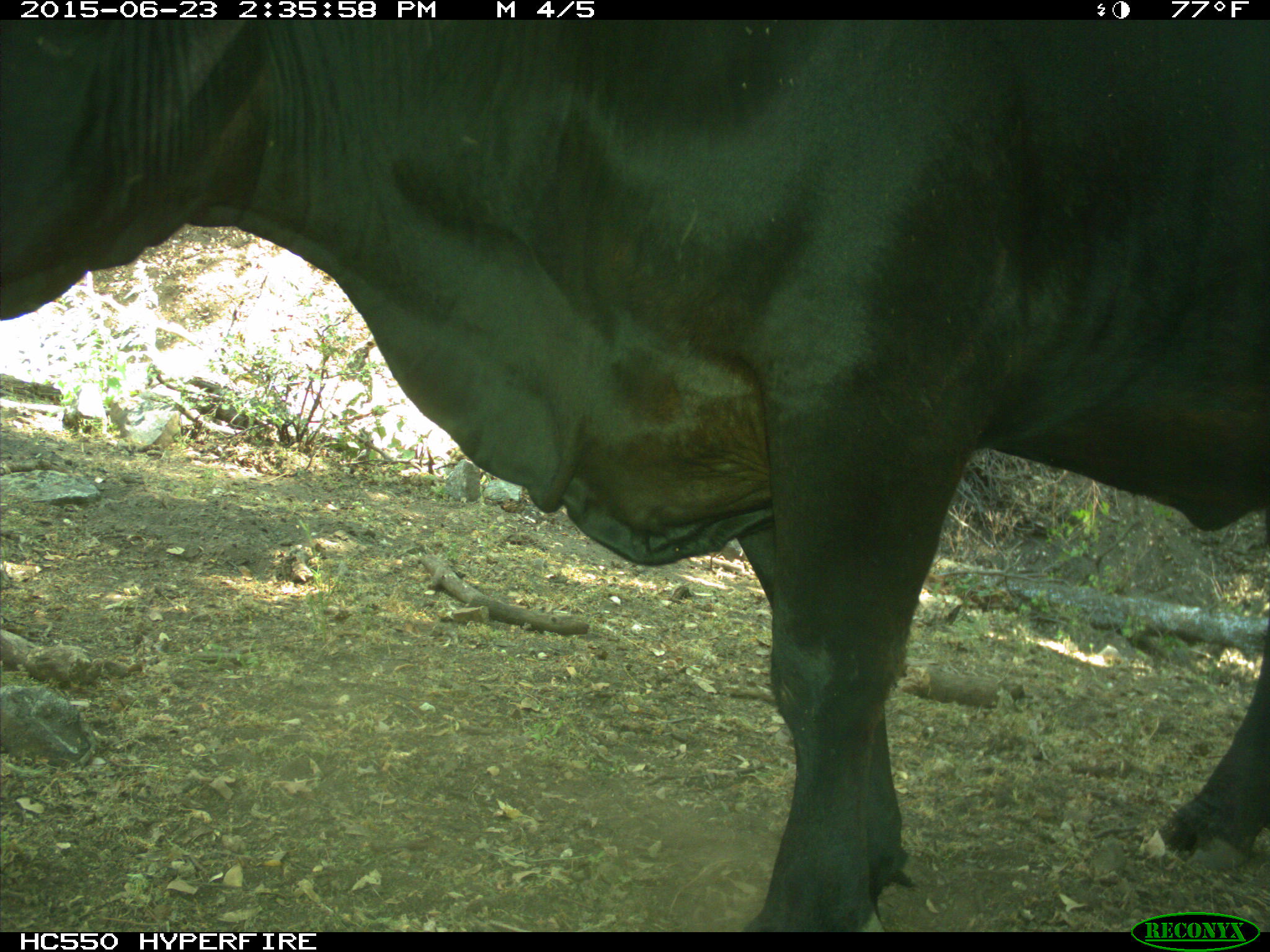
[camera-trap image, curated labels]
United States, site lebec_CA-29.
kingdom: Animalia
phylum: Chordata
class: Mammalia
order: Artiodactyla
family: Bovidae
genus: Bos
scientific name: Bos taurus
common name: domestic cow